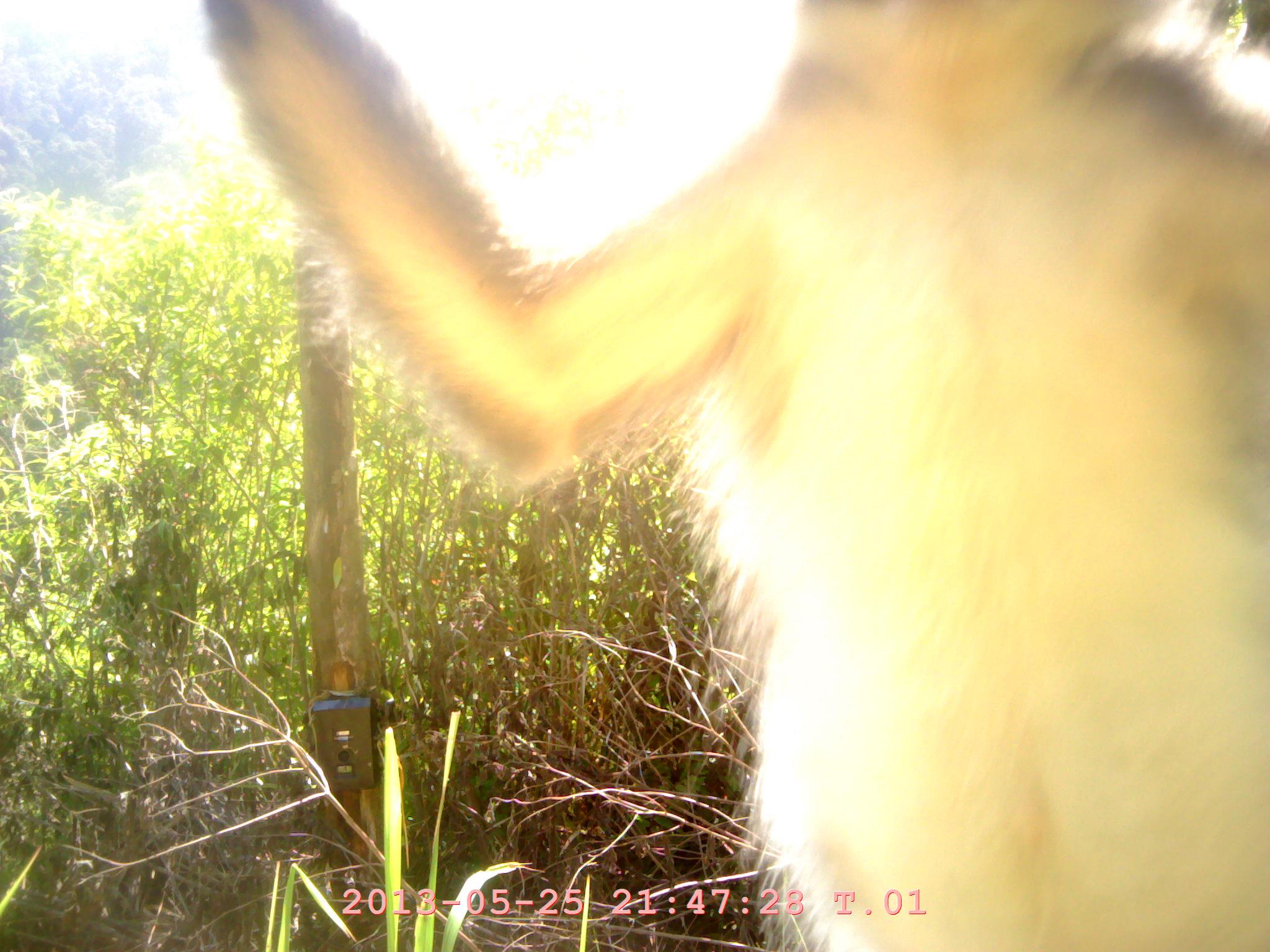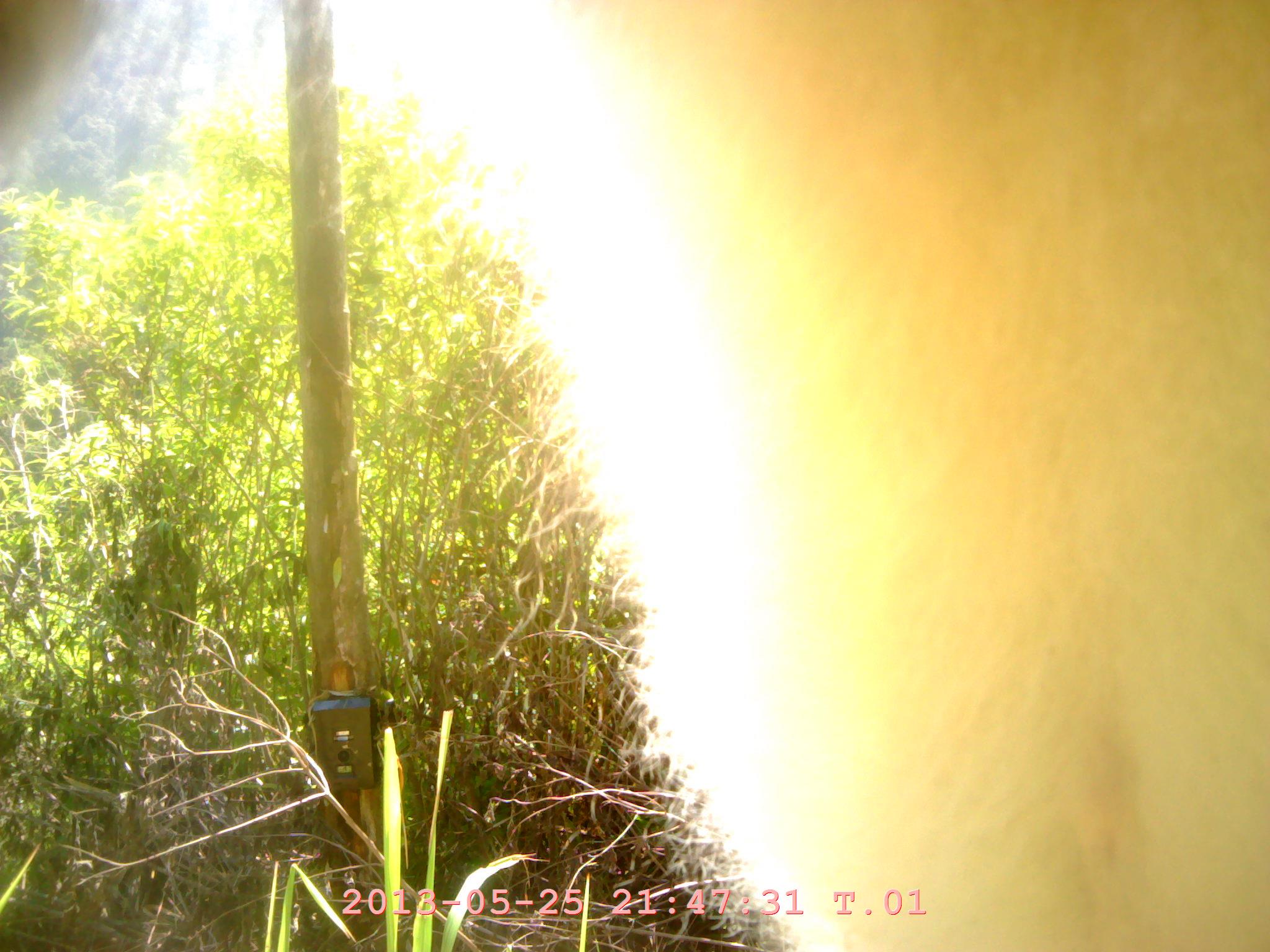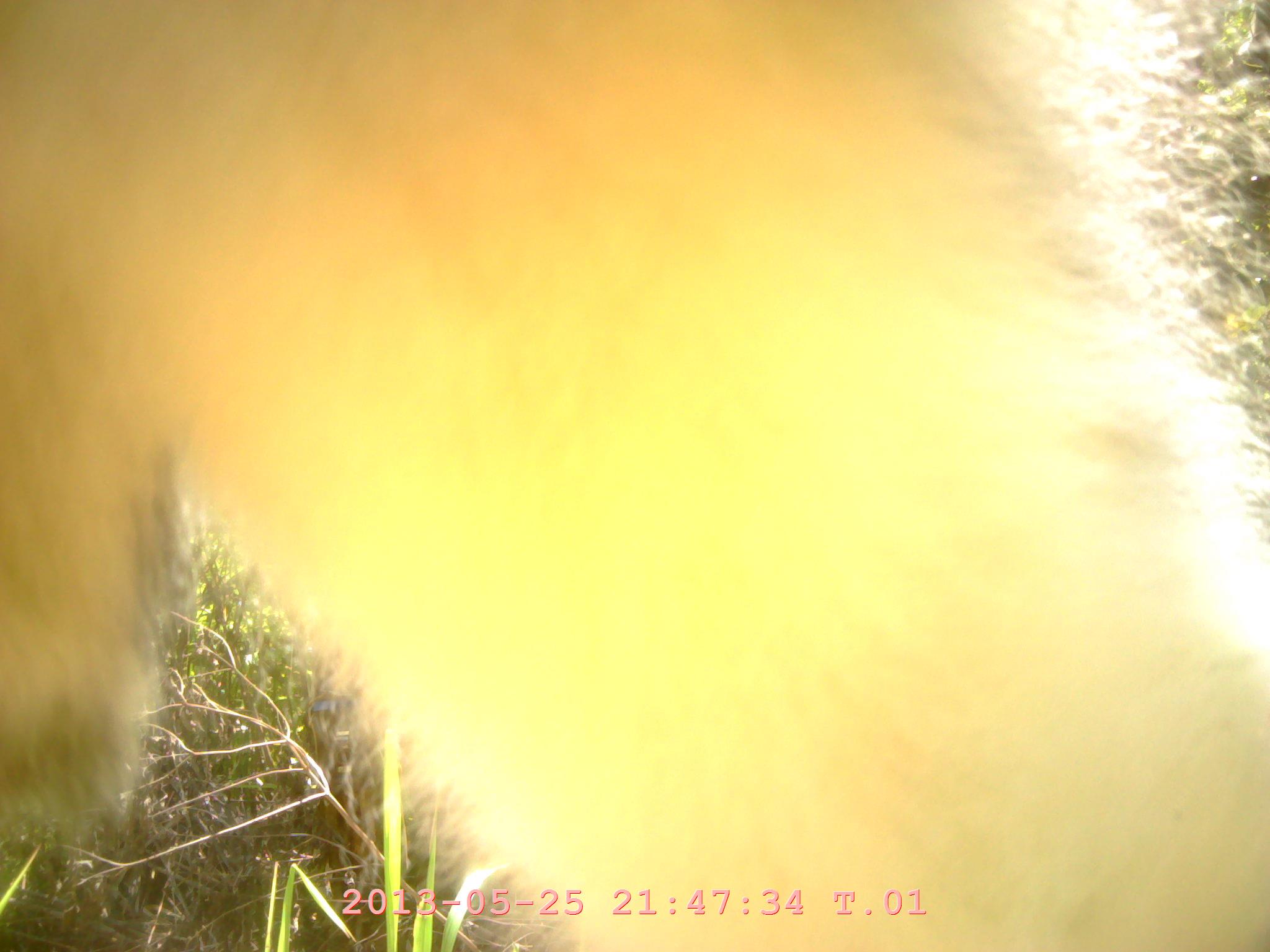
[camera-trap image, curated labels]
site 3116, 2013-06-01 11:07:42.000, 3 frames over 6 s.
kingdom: Animalia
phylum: Chordata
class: Mammalia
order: Primates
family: Cercopithecidae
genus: Presbytis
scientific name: Presbytis thomasi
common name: thomas’s langur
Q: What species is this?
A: Presbytis thomasi (thomas’s langur).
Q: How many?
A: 1.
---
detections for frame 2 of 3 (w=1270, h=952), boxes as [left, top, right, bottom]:
presbytis thomasi: [0, 0, 1265, 948]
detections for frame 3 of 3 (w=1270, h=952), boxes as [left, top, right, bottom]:
presbytis thomasi: [0, 0, 1268, 948]